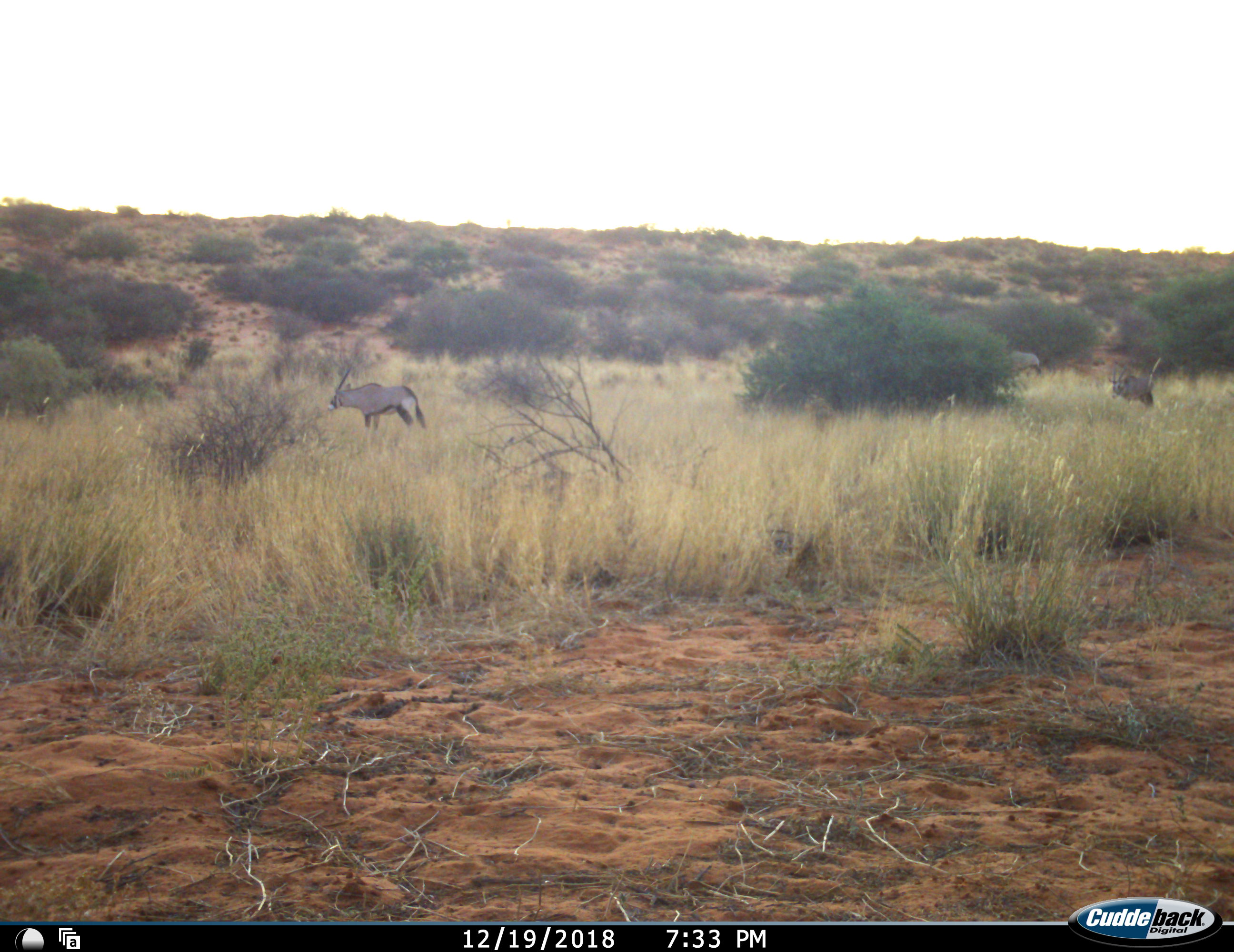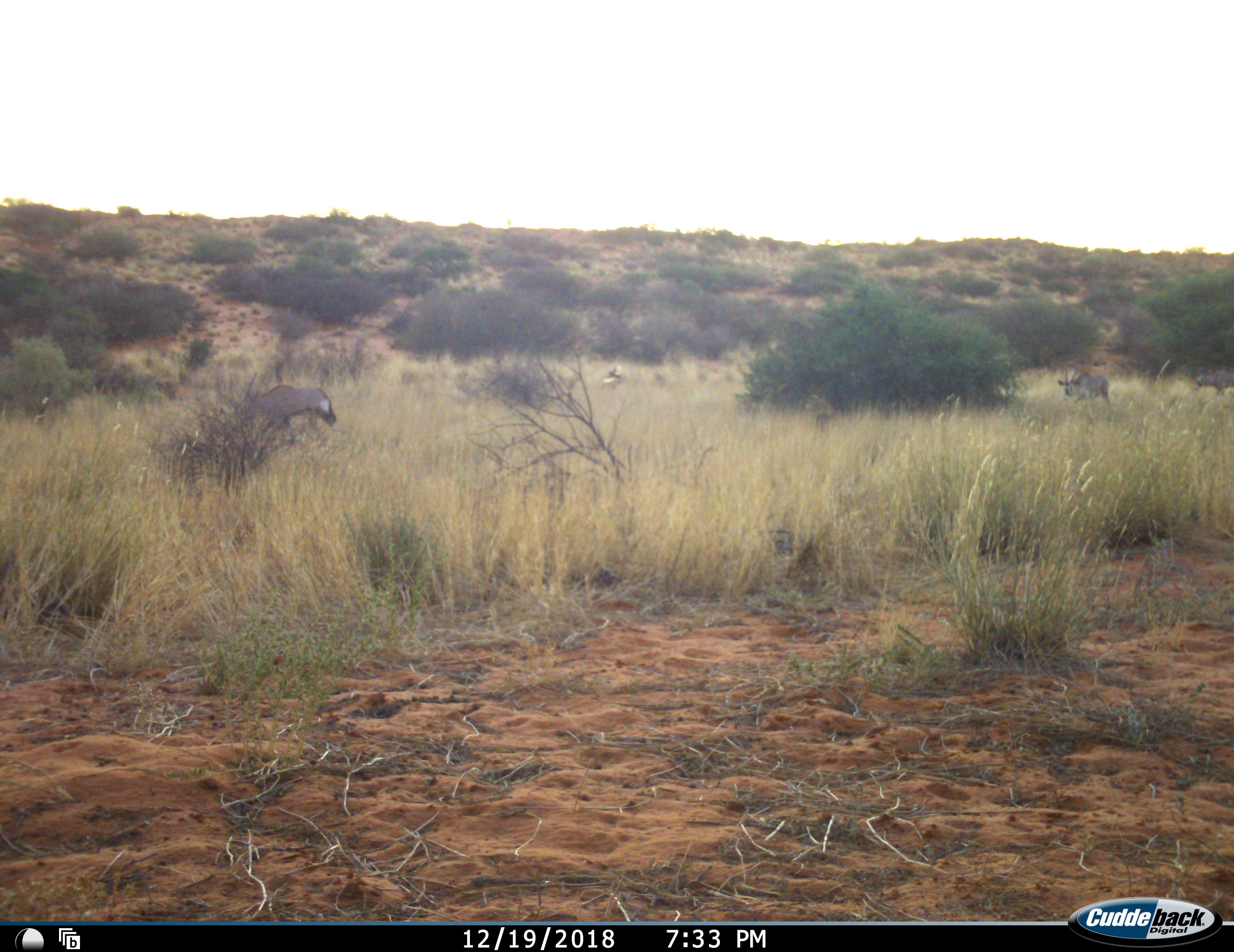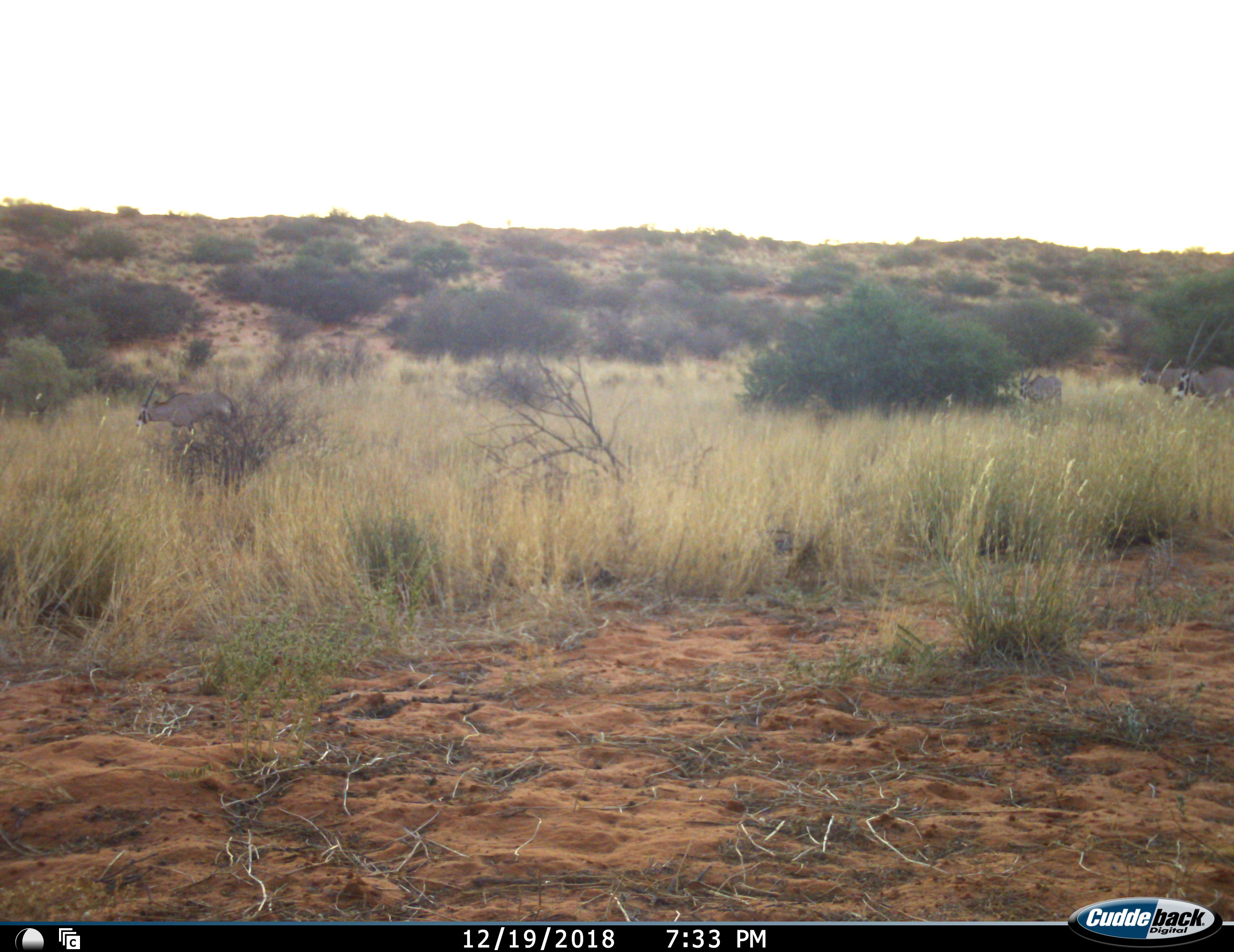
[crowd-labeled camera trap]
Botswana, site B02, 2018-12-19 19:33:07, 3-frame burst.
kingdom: Animalia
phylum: Chordata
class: Mammalia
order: Artiodactyla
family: Bovidae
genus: Oryx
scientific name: Oryx gazella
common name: gemsbok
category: gemsbokoryx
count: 5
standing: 20%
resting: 0%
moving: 93%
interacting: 0%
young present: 0%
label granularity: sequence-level